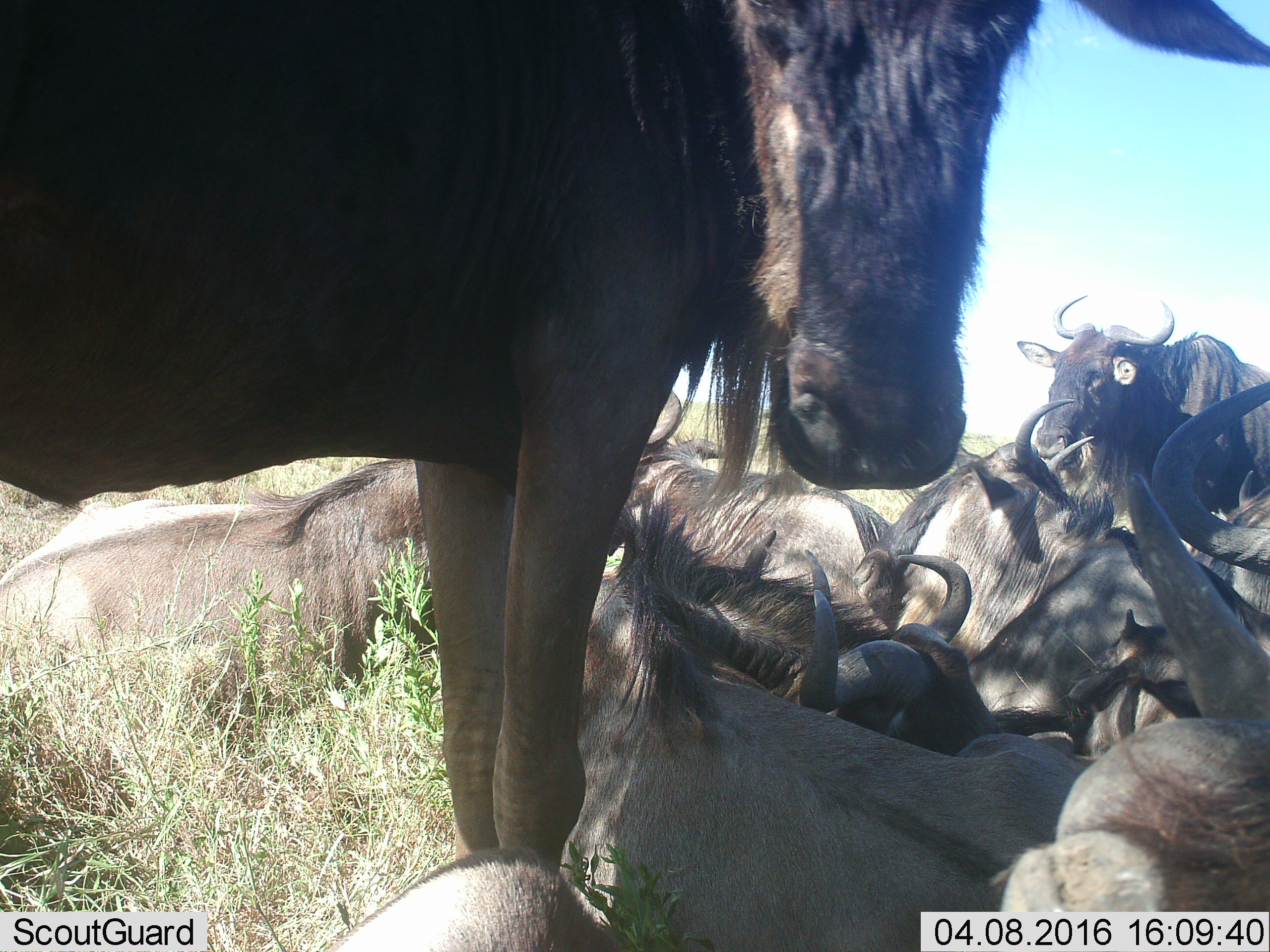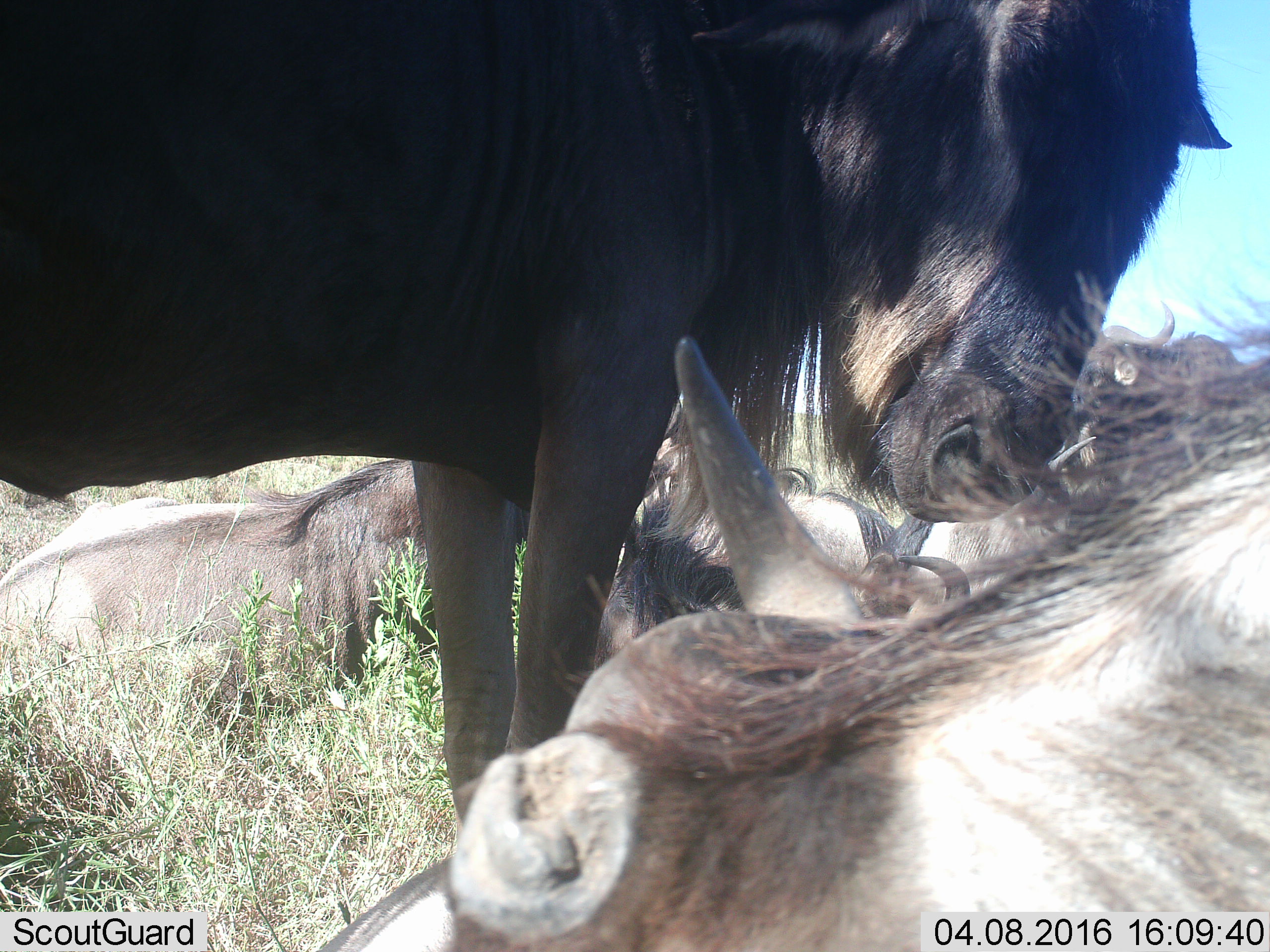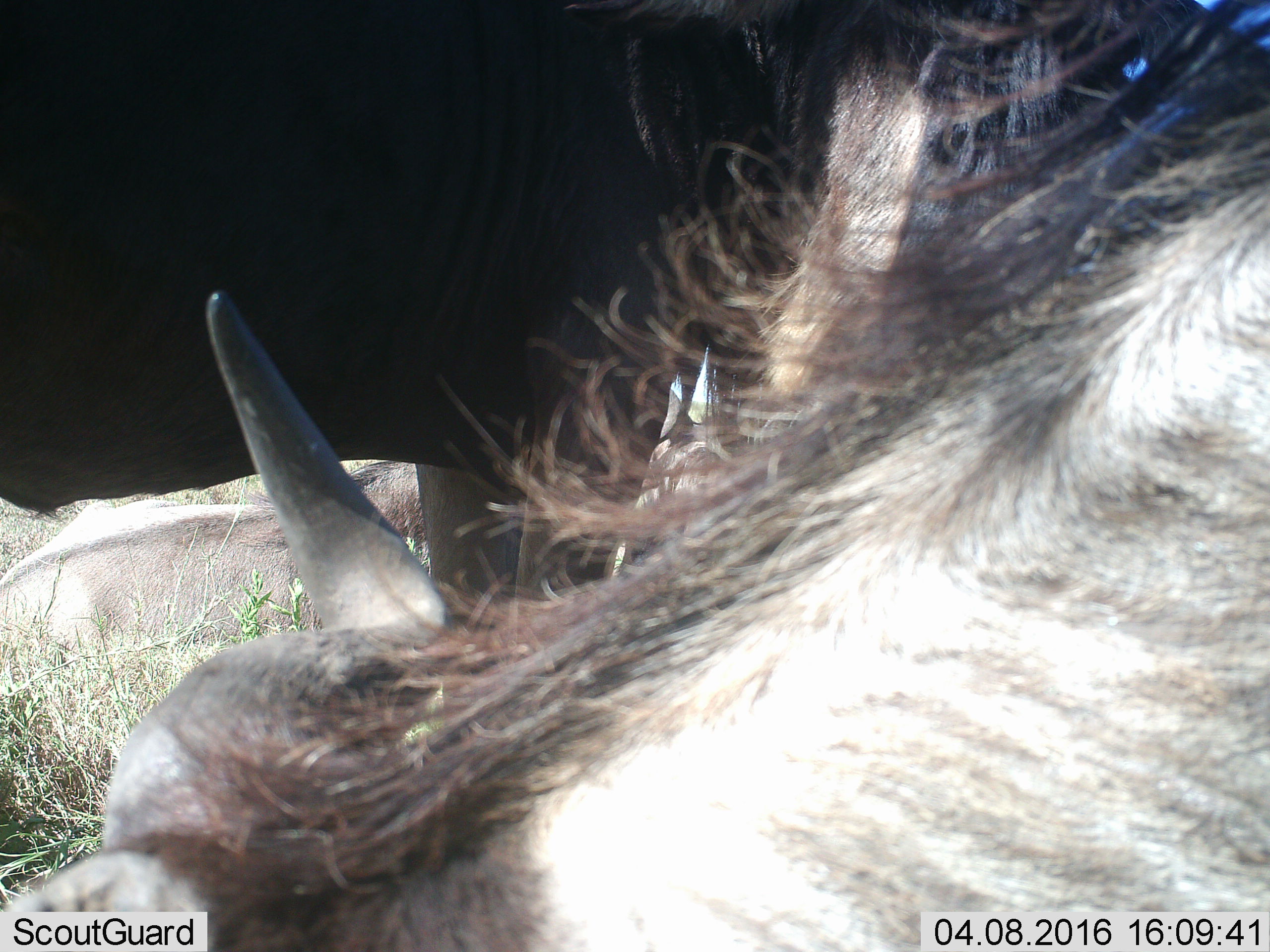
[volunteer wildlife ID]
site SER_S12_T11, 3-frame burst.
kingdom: Animalia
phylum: Chordata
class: Mammalia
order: Artiodactyla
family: Bovidae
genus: Connochaetes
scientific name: Connochaetes taurinus taurinus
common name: blue wildebeest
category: wildebeestblue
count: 8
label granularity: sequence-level